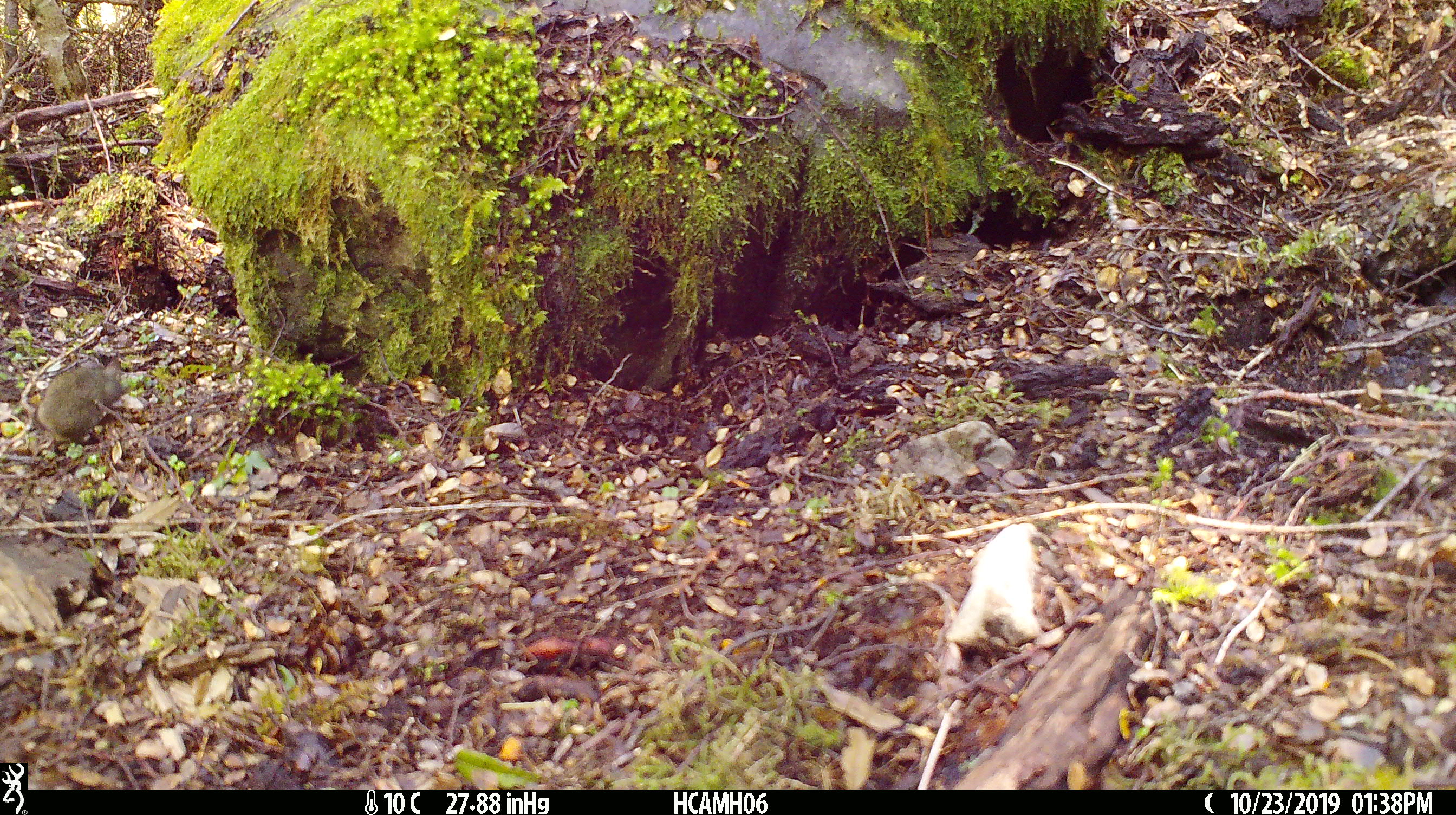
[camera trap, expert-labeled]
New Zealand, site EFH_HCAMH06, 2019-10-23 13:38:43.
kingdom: Animalia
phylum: Chordata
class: Mammalia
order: Rodentia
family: Muridae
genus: Mus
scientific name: Mus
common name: mouse